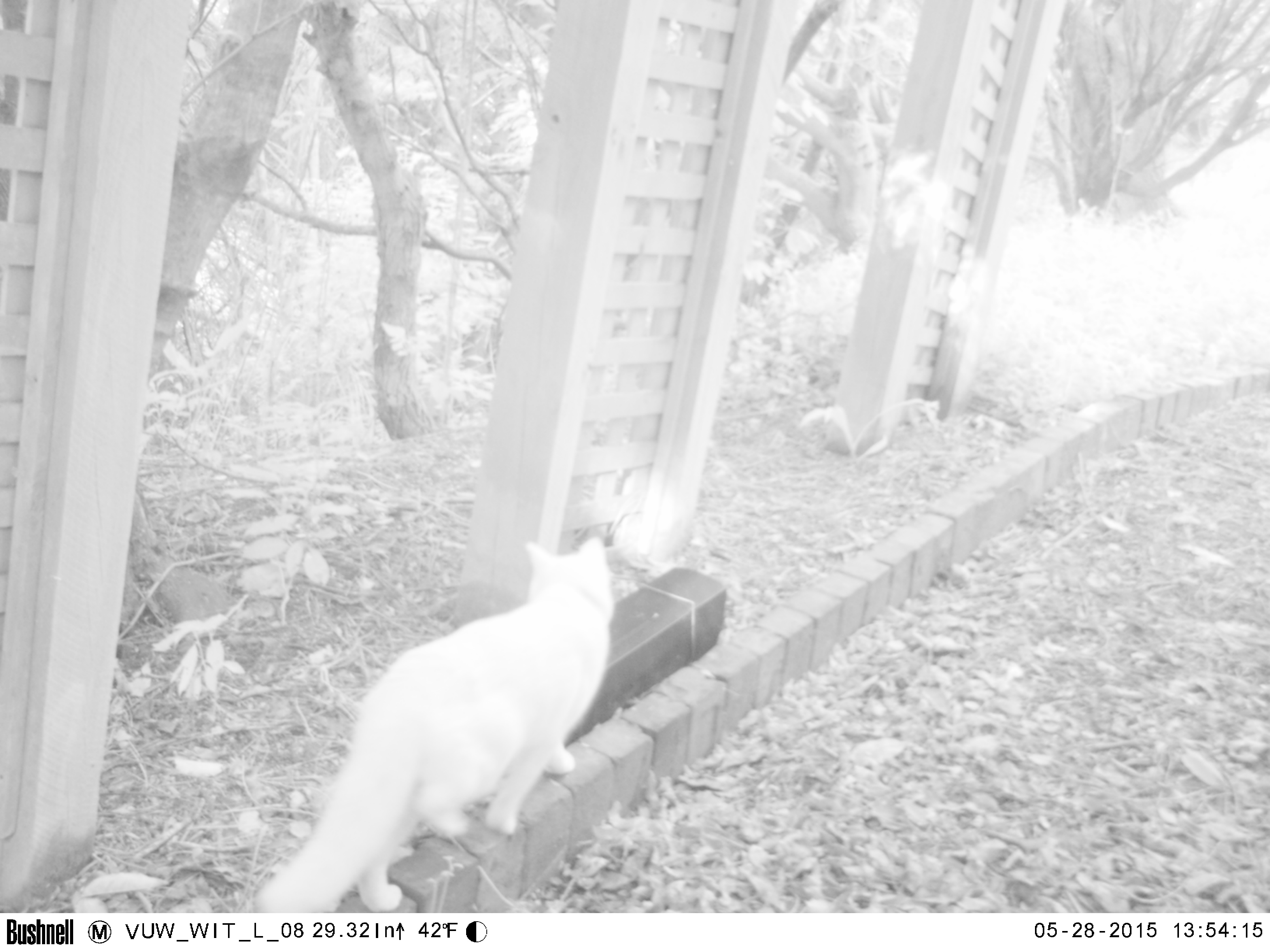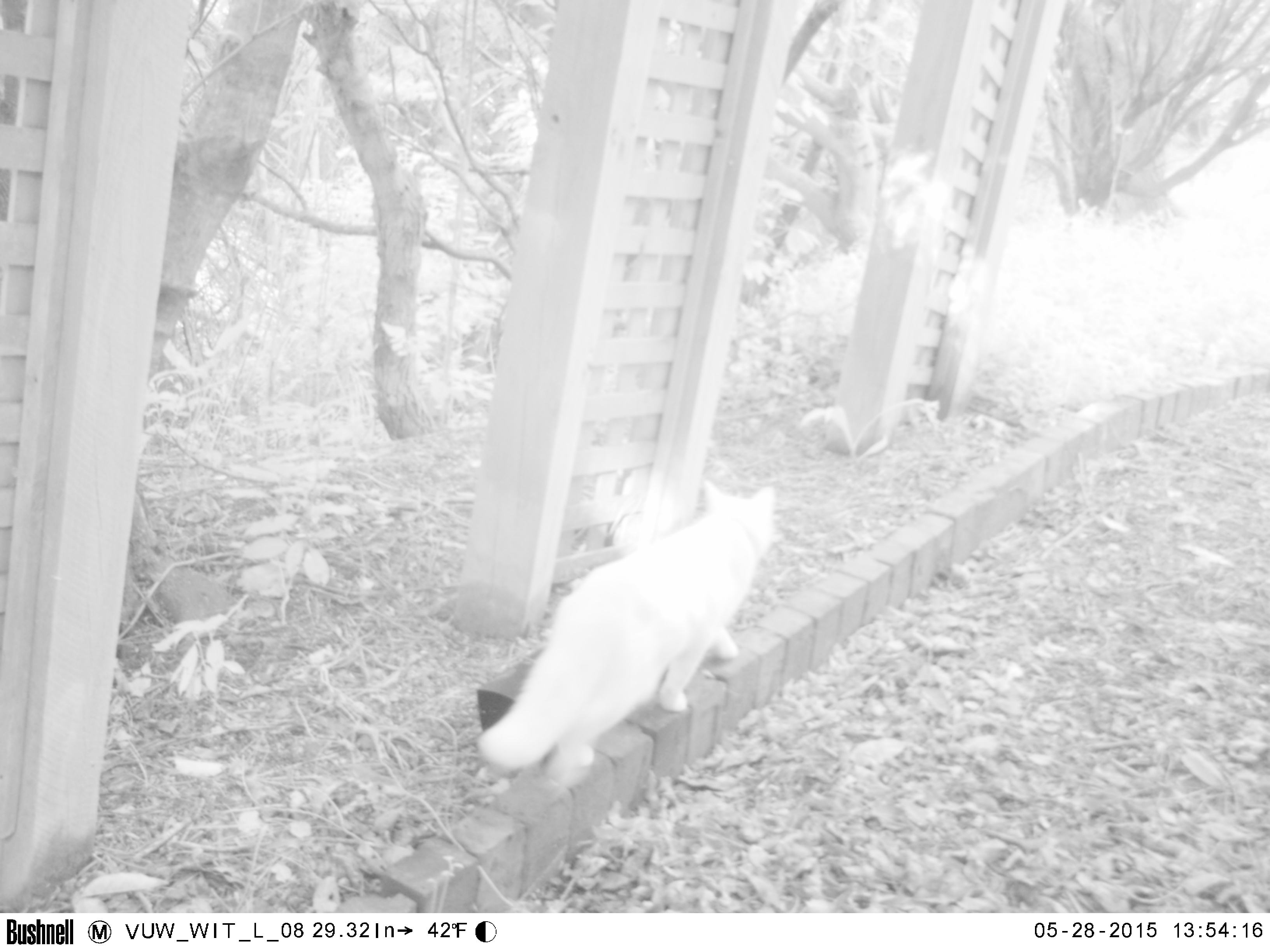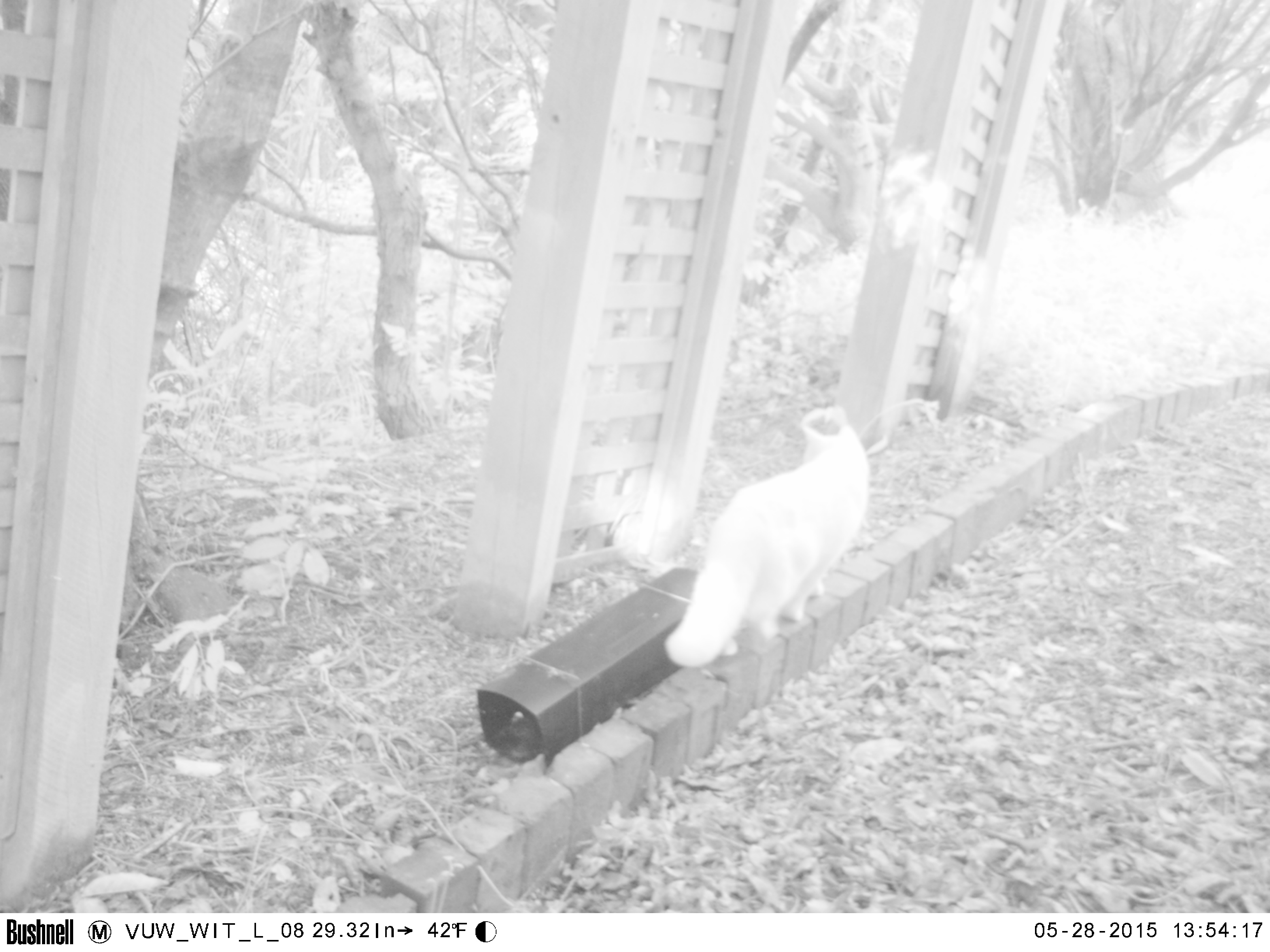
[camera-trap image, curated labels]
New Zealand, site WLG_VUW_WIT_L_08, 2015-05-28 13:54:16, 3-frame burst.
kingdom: Animalia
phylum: Chordata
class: Mammalia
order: Carnivora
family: Felidae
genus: Felis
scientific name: Felis catus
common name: domestic cat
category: cat